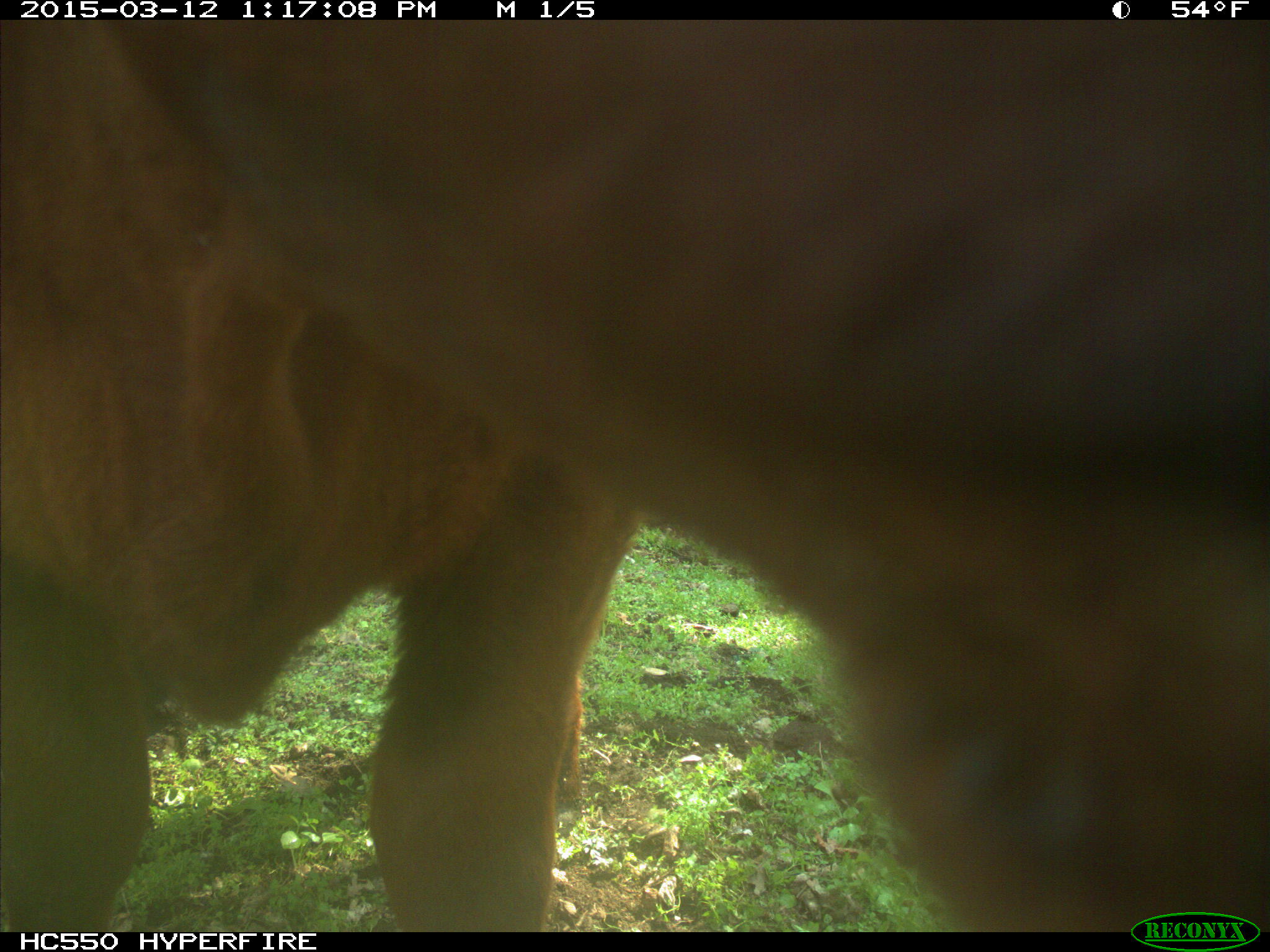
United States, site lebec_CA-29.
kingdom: Animalia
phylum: Chordata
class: Mammalia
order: Artiodactyla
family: Bovidae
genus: Bos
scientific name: Bos taurus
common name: domestic cow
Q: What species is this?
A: Bos taurus (domestic cow).